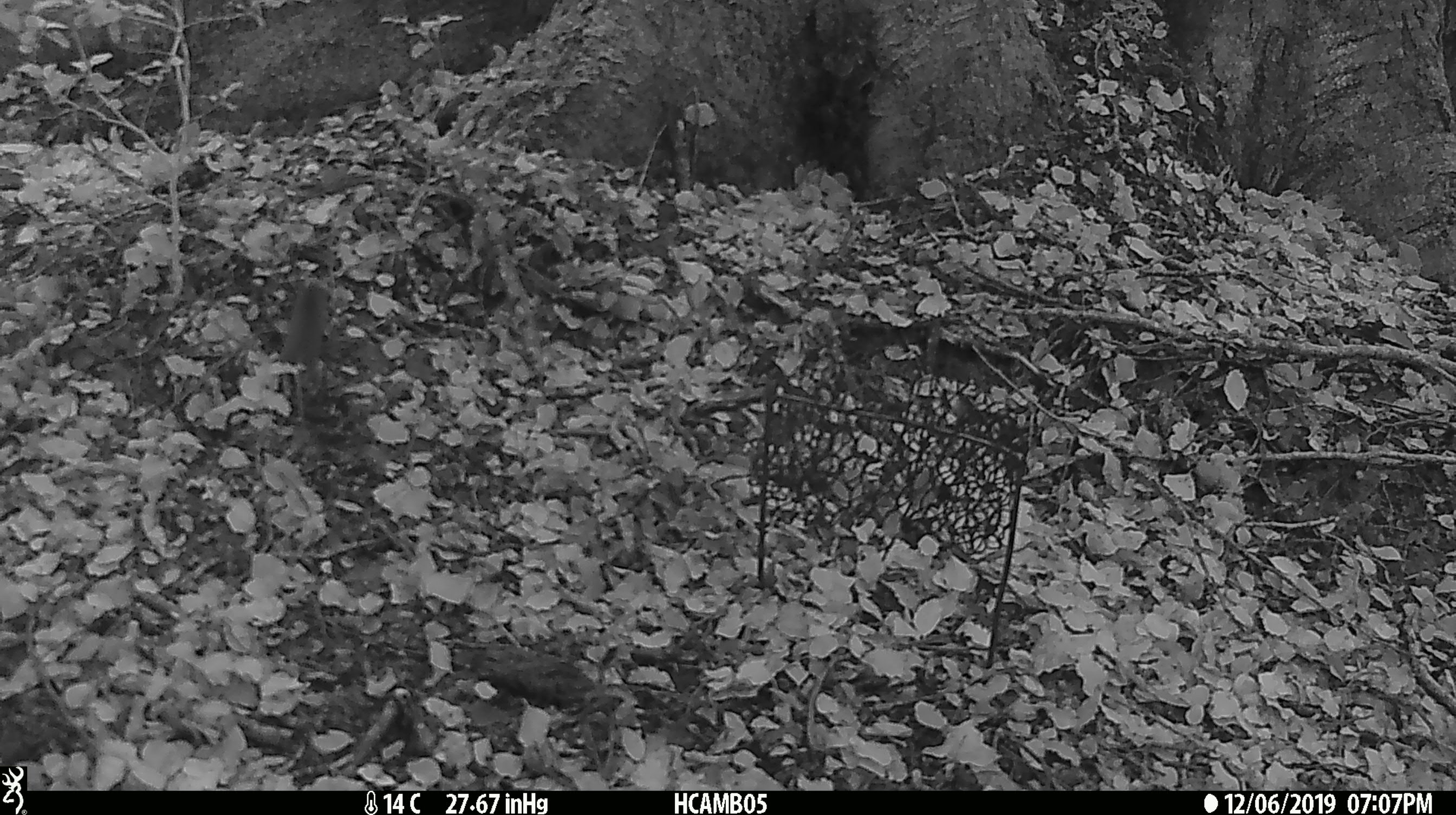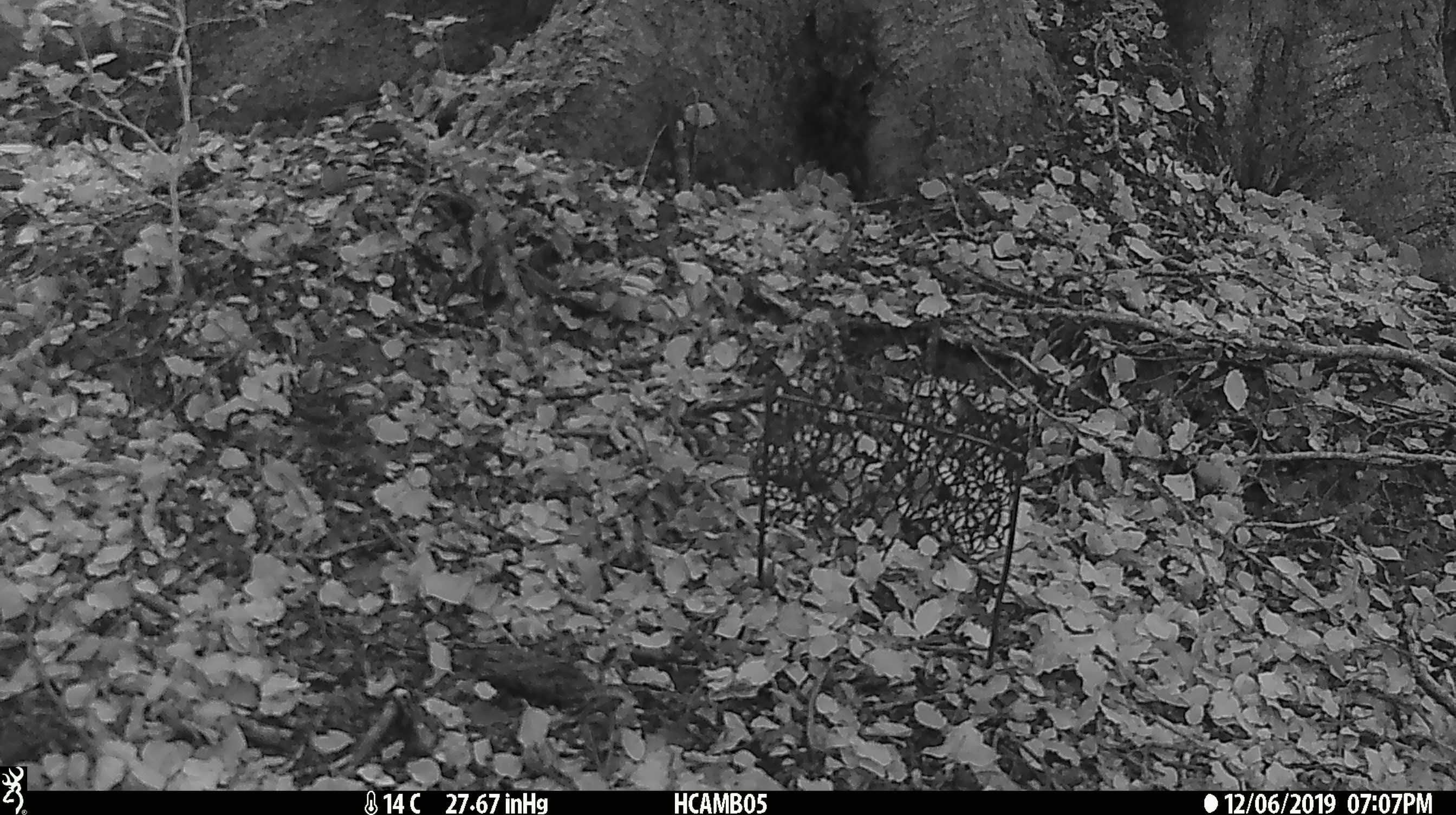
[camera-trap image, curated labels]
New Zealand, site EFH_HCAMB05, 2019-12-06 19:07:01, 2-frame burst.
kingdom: Animalia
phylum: Chordata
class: Mammalia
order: Rodentia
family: Muridae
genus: Mus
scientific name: Mus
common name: mouse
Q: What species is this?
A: Mouse (Mus).